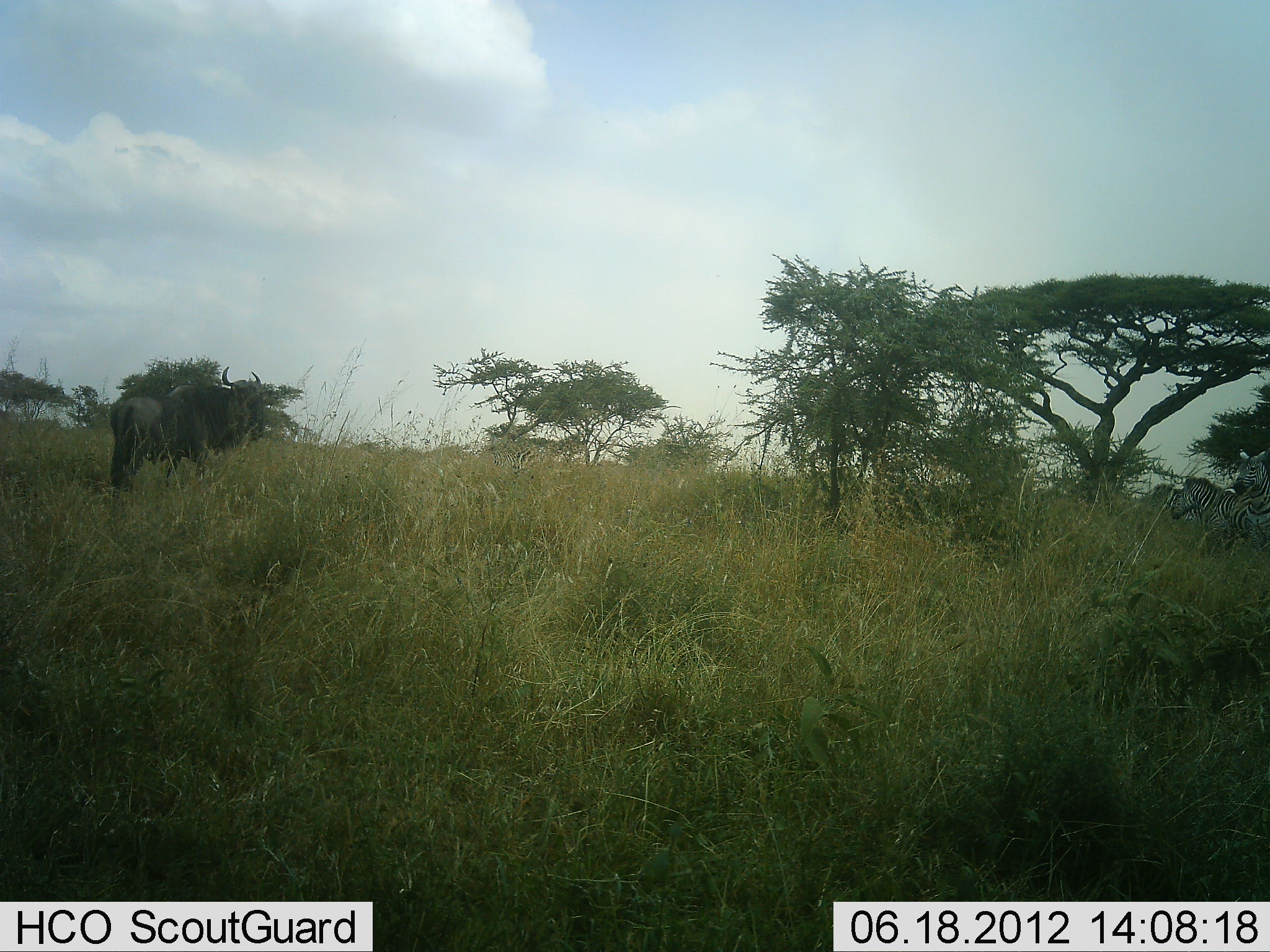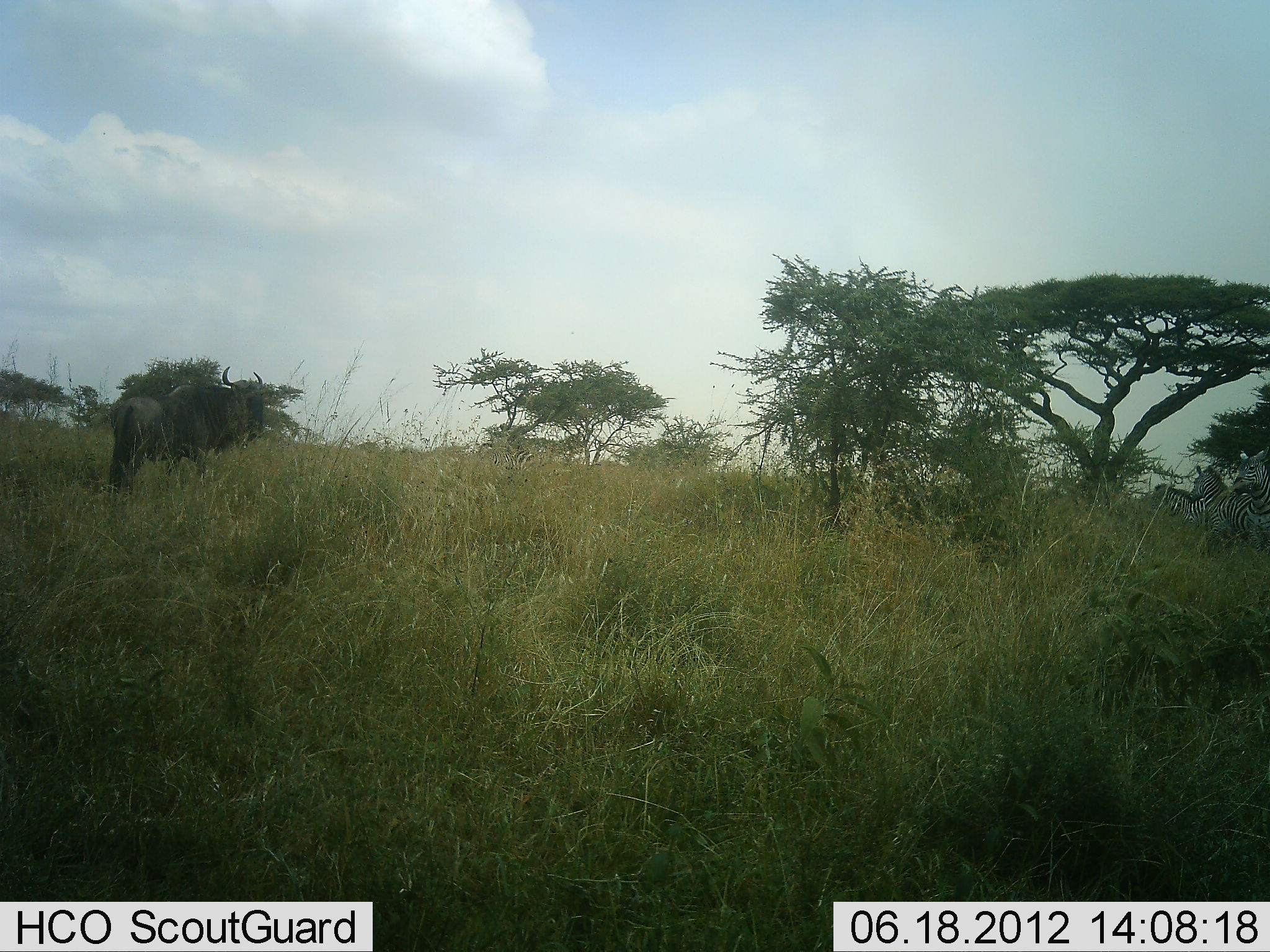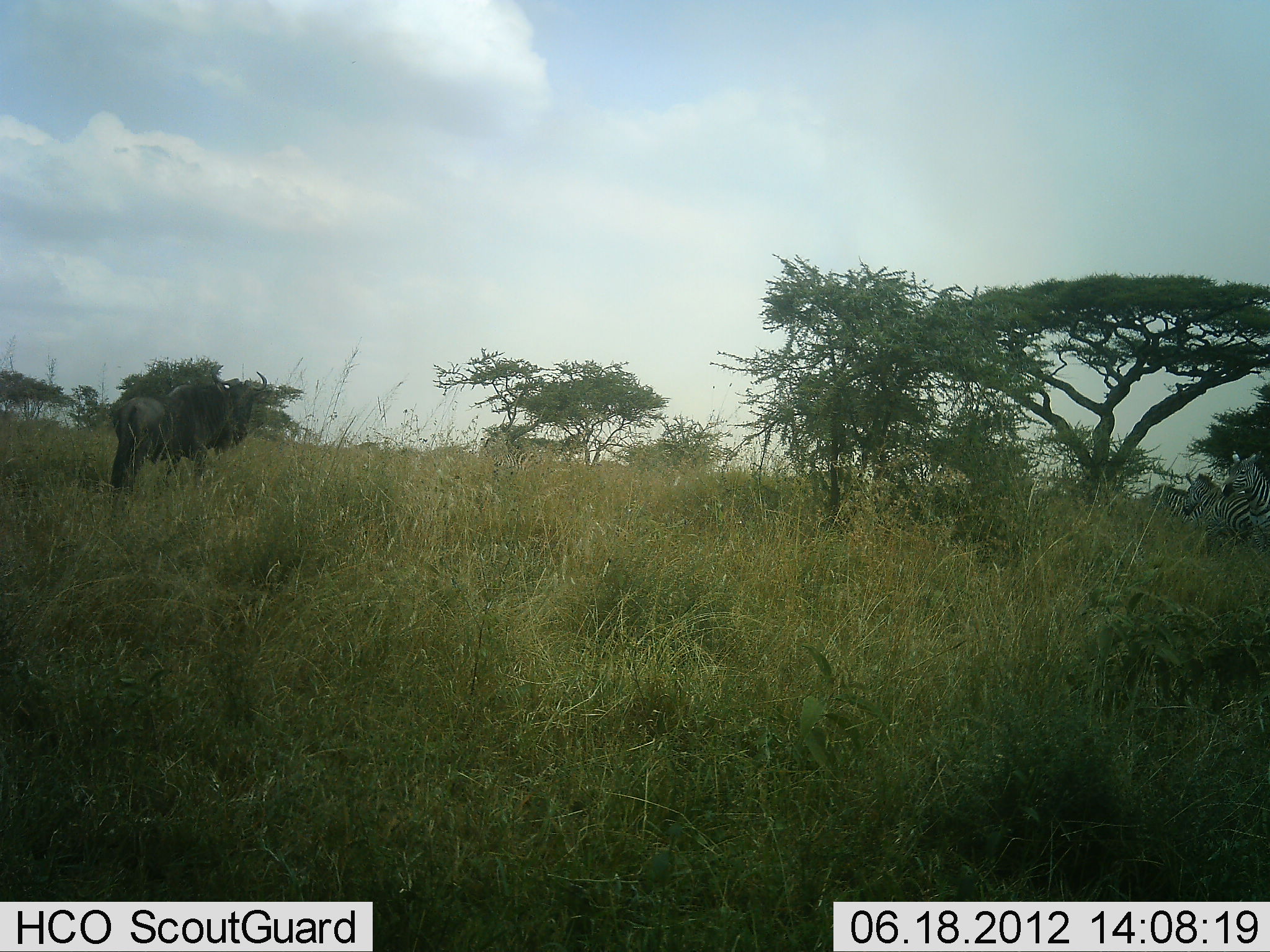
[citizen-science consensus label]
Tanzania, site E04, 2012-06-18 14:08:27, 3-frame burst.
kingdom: Animalia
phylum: Chordata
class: Mammalia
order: Artiodactyla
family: Bovidae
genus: Connochaetes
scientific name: Connochaetes taurinus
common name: blue wildebeest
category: wildebeest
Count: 1.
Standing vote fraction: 91%.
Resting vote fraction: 0%.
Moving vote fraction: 9%.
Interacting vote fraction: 0%.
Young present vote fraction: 0%.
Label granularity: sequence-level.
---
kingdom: Animalia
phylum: Chordata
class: Mammalia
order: Perissodactyla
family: Equidae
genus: Equus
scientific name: Equus quagga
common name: plains zebra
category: zebra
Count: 3.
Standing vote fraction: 90%.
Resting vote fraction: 0%.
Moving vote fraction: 0%.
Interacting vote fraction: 10%.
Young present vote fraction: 10%.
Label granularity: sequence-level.